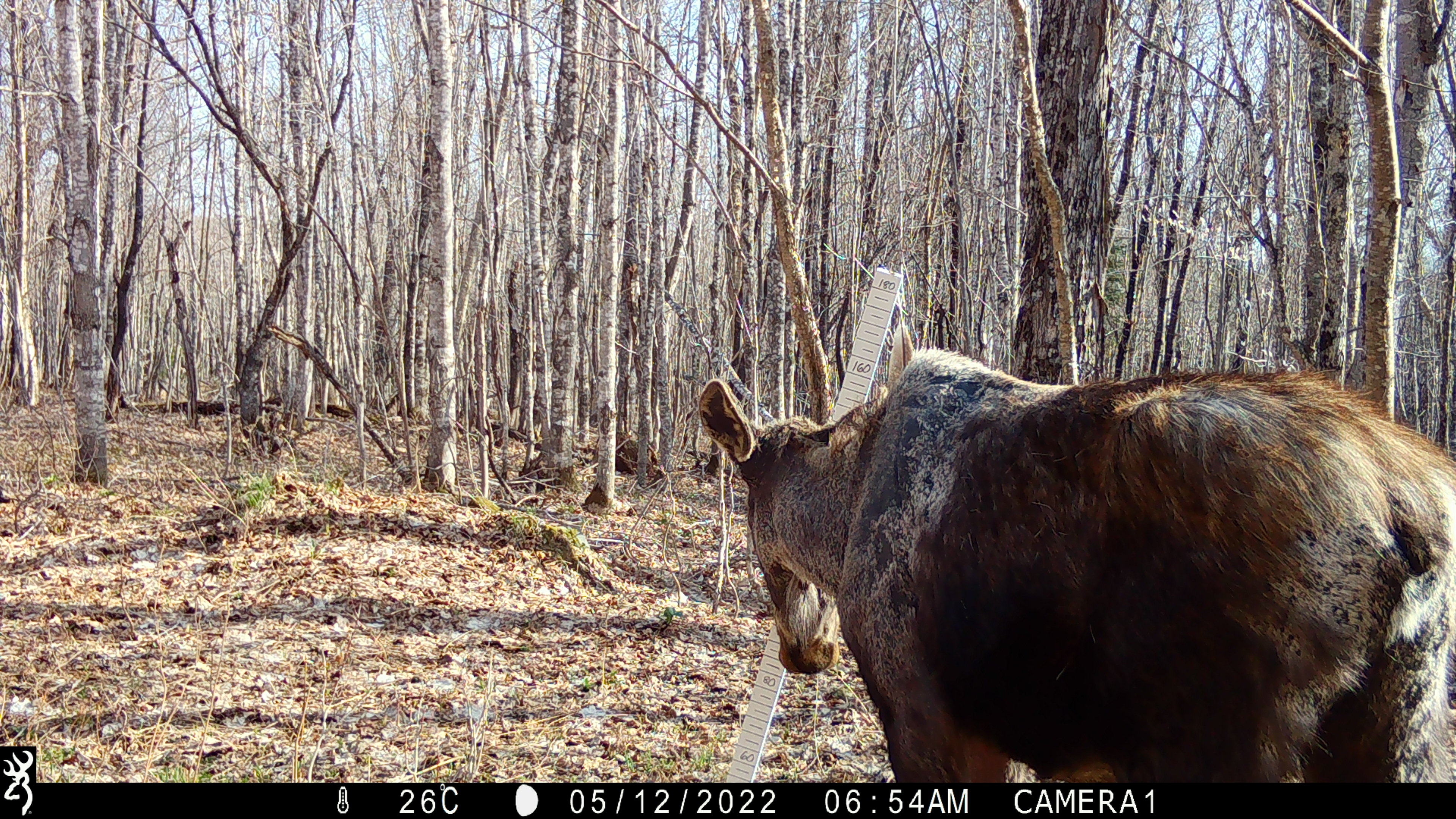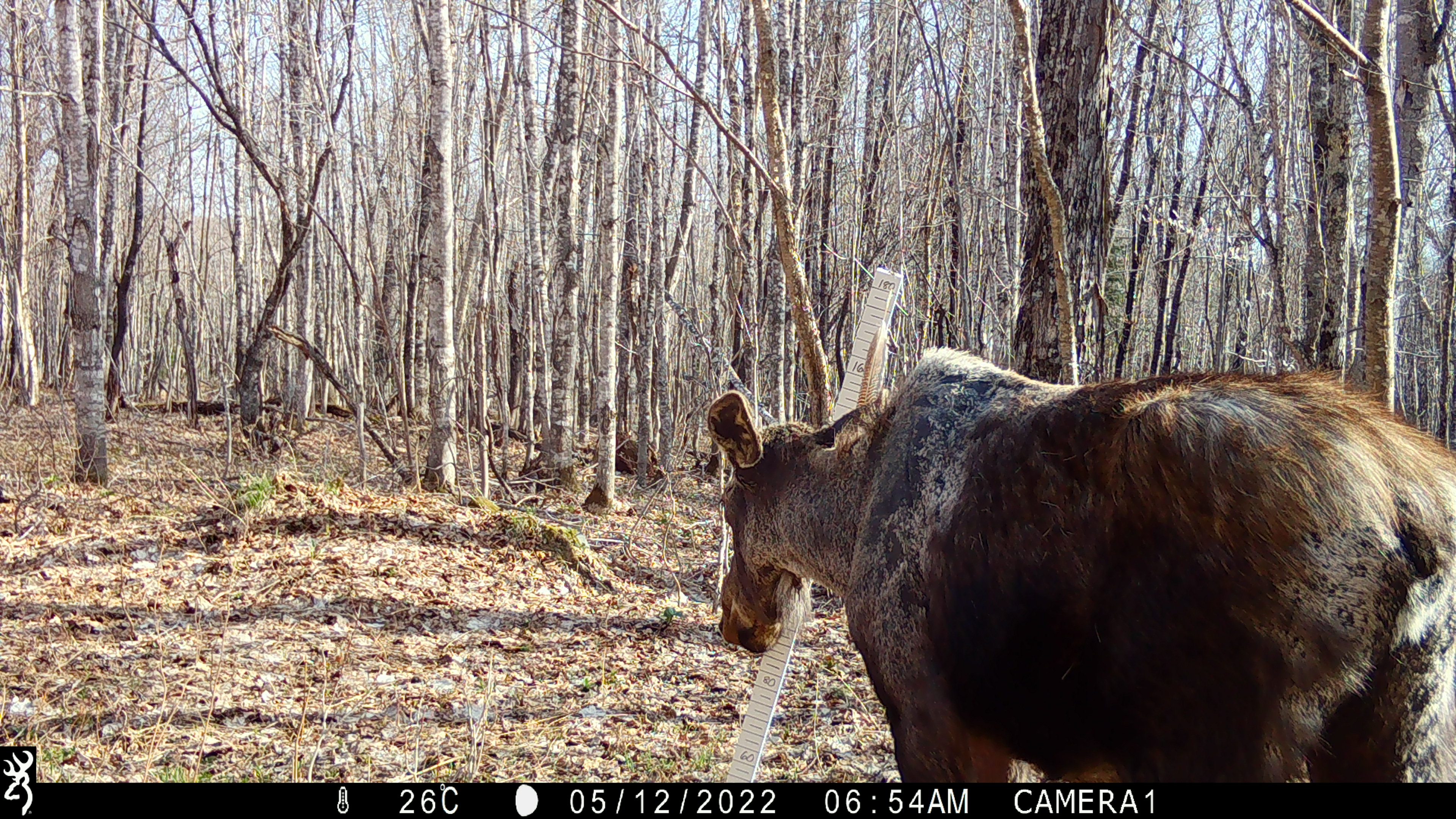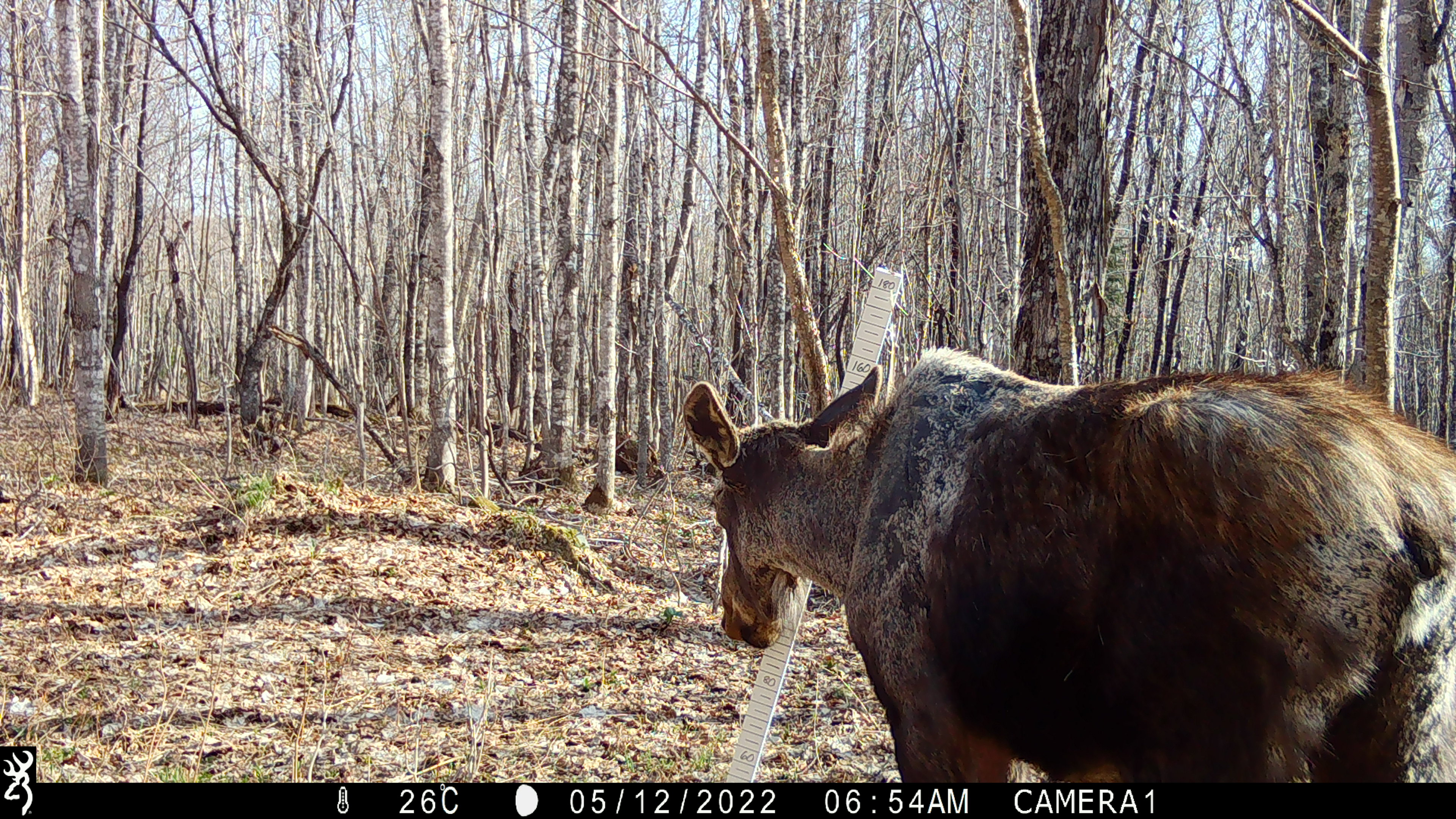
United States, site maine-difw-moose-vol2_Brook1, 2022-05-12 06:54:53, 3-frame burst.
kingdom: Animalia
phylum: Chordata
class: Mammalia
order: Artiodactyla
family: Cervidae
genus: Alces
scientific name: Alces alces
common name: moose